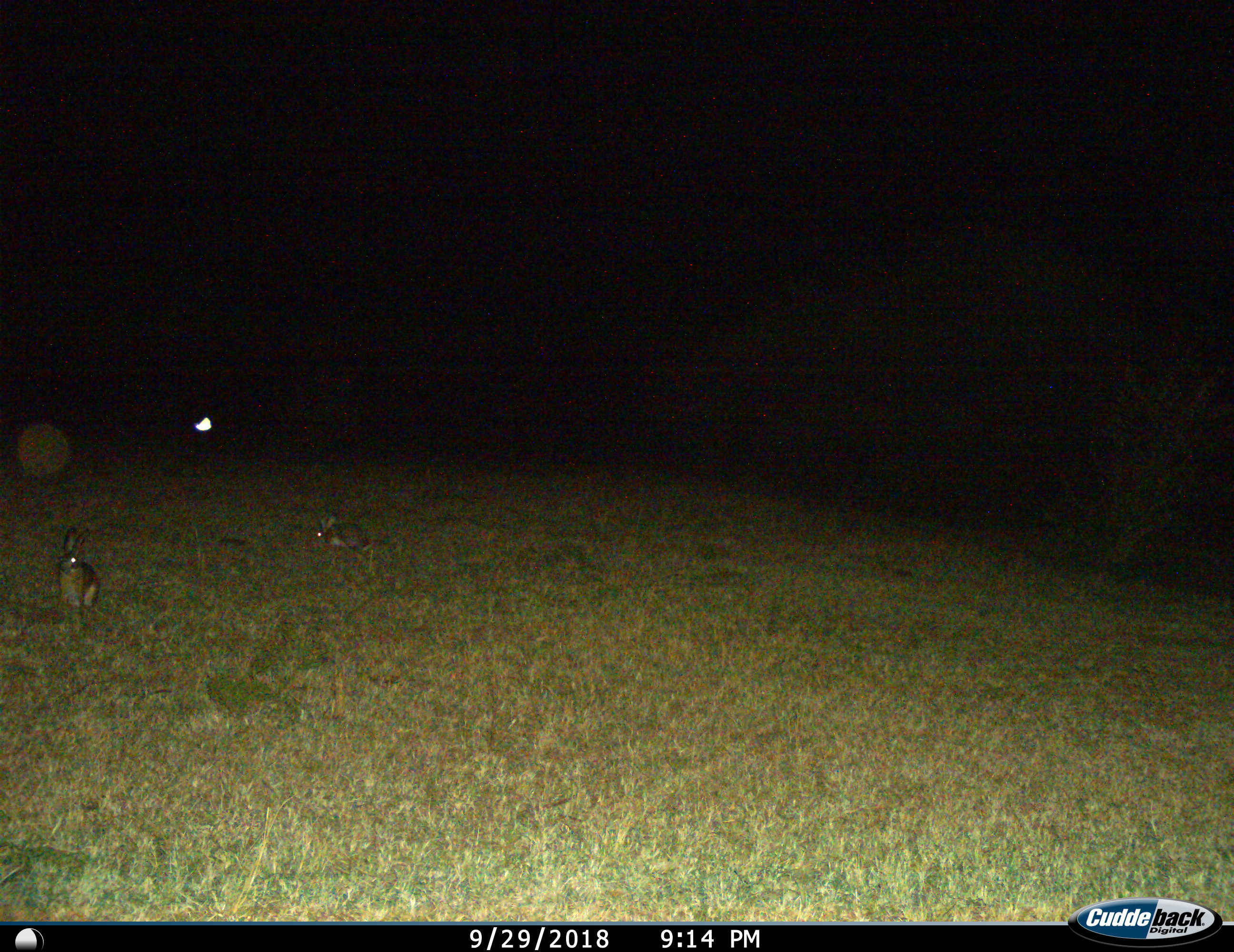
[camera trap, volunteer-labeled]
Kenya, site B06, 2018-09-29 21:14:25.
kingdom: Animalia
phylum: Chordata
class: Mammalia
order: Lagomorpha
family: Leporidae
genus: Lepus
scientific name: Lepus victoriae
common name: savannah hare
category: haresavannah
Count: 2.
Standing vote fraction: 78%.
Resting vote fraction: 22%.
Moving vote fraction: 22%.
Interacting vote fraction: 11%.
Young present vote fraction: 11%.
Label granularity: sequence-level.